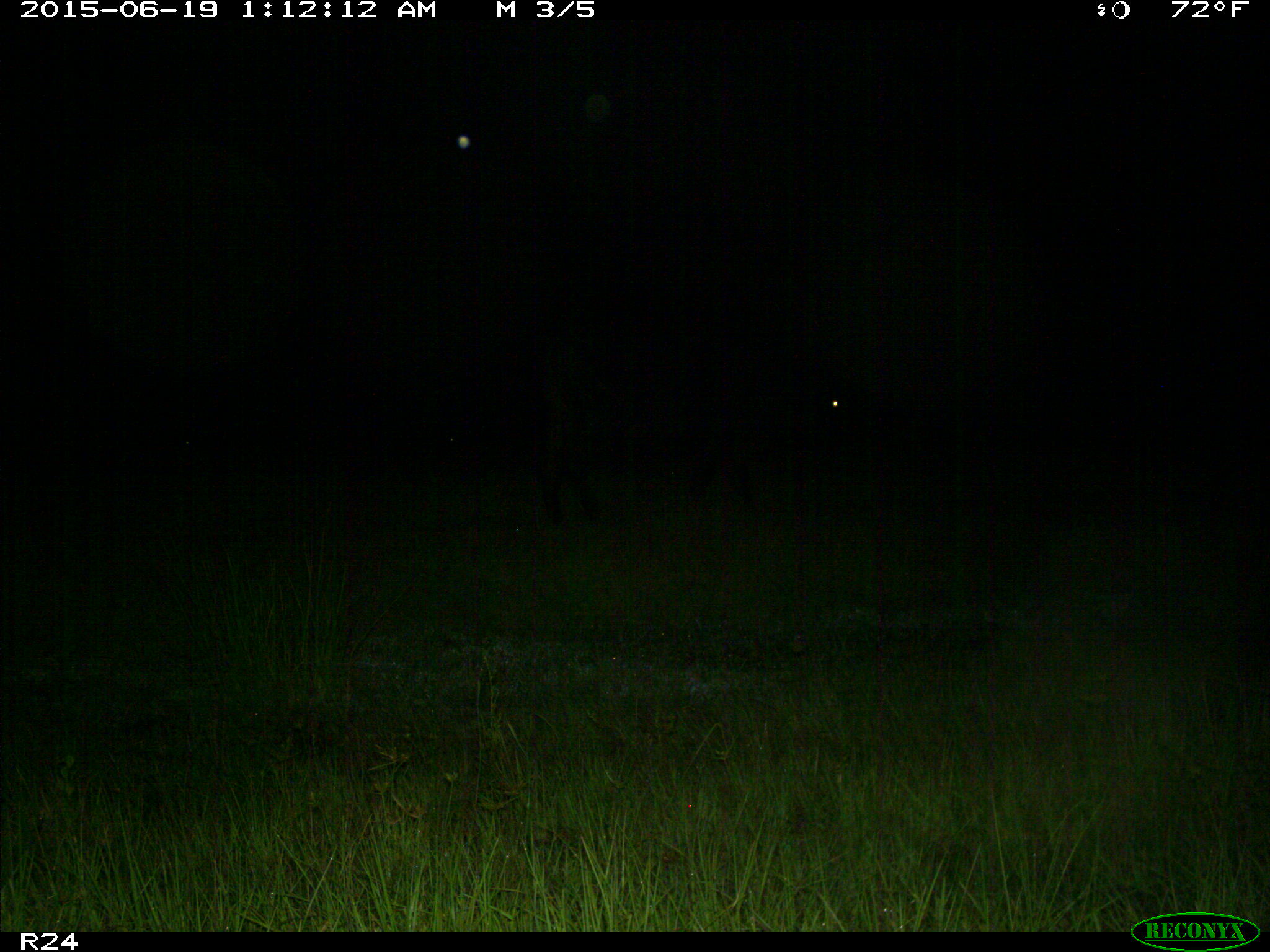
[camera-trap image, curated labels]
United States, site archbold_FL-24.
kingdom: Animalia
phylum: Chordata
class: Mammalia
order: Artiodactyla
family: Bovidae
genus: Bos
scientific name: Bos taurus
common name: domestic cow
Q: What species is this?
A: Bos taurus (domestic cow).